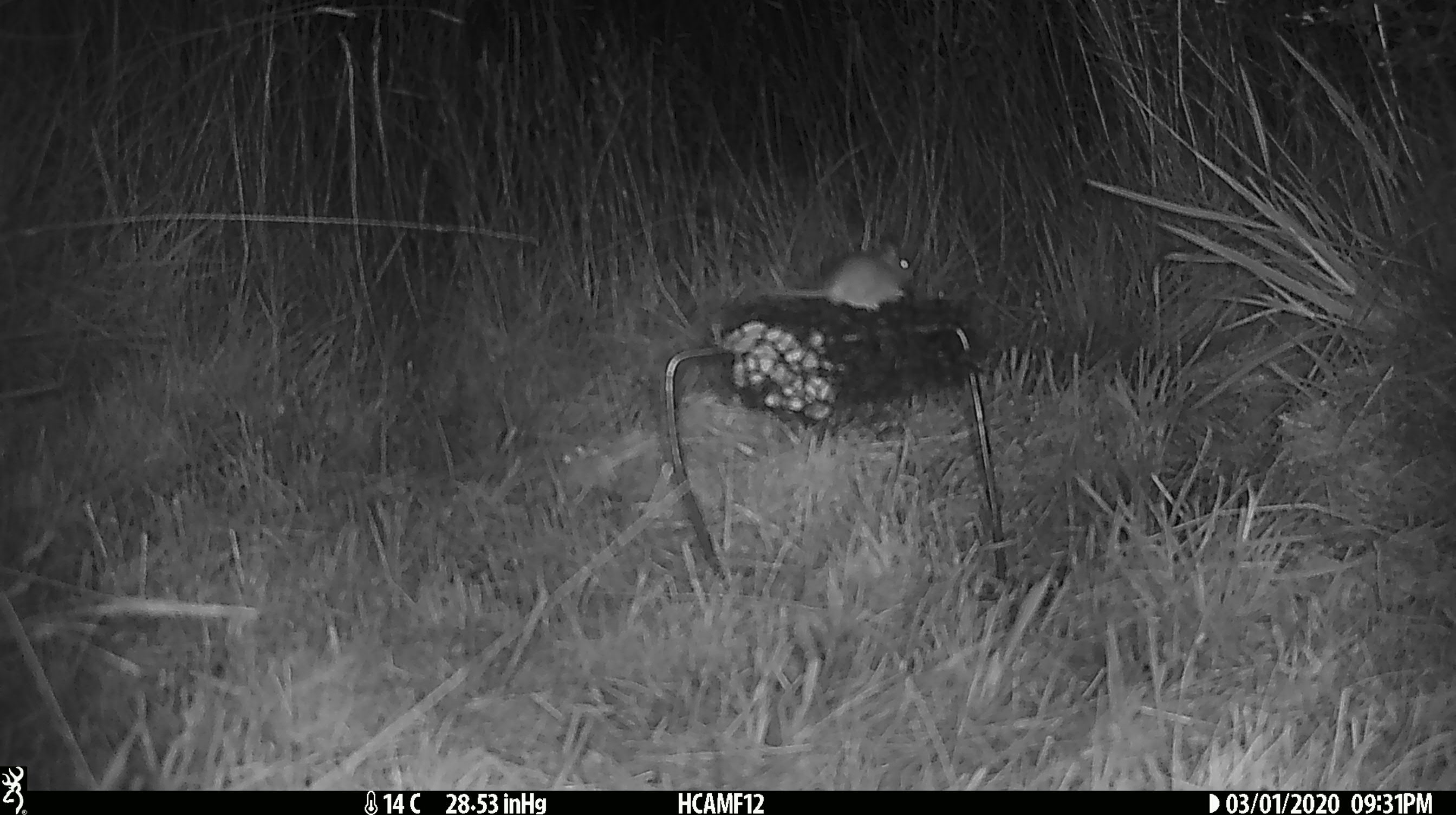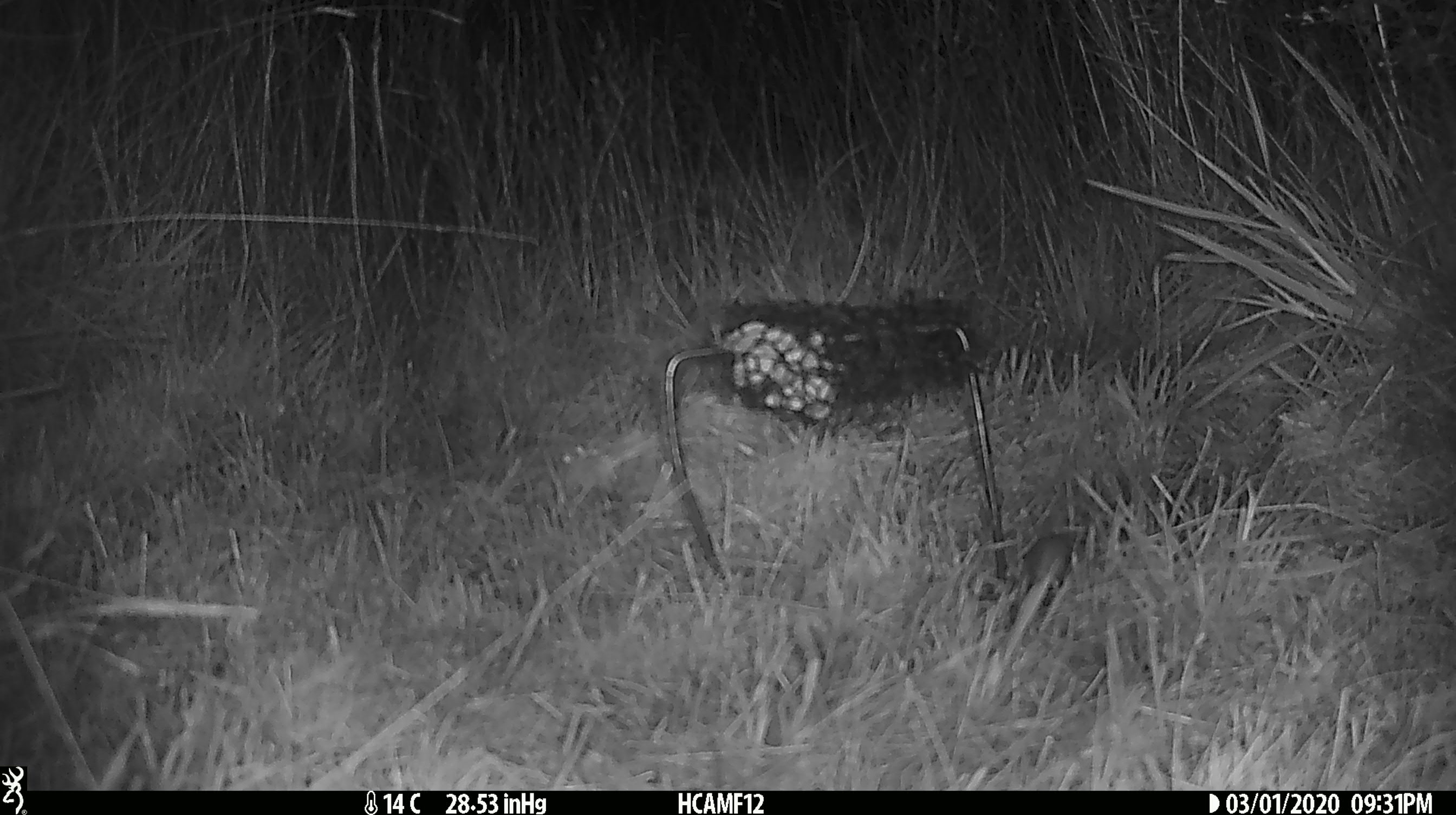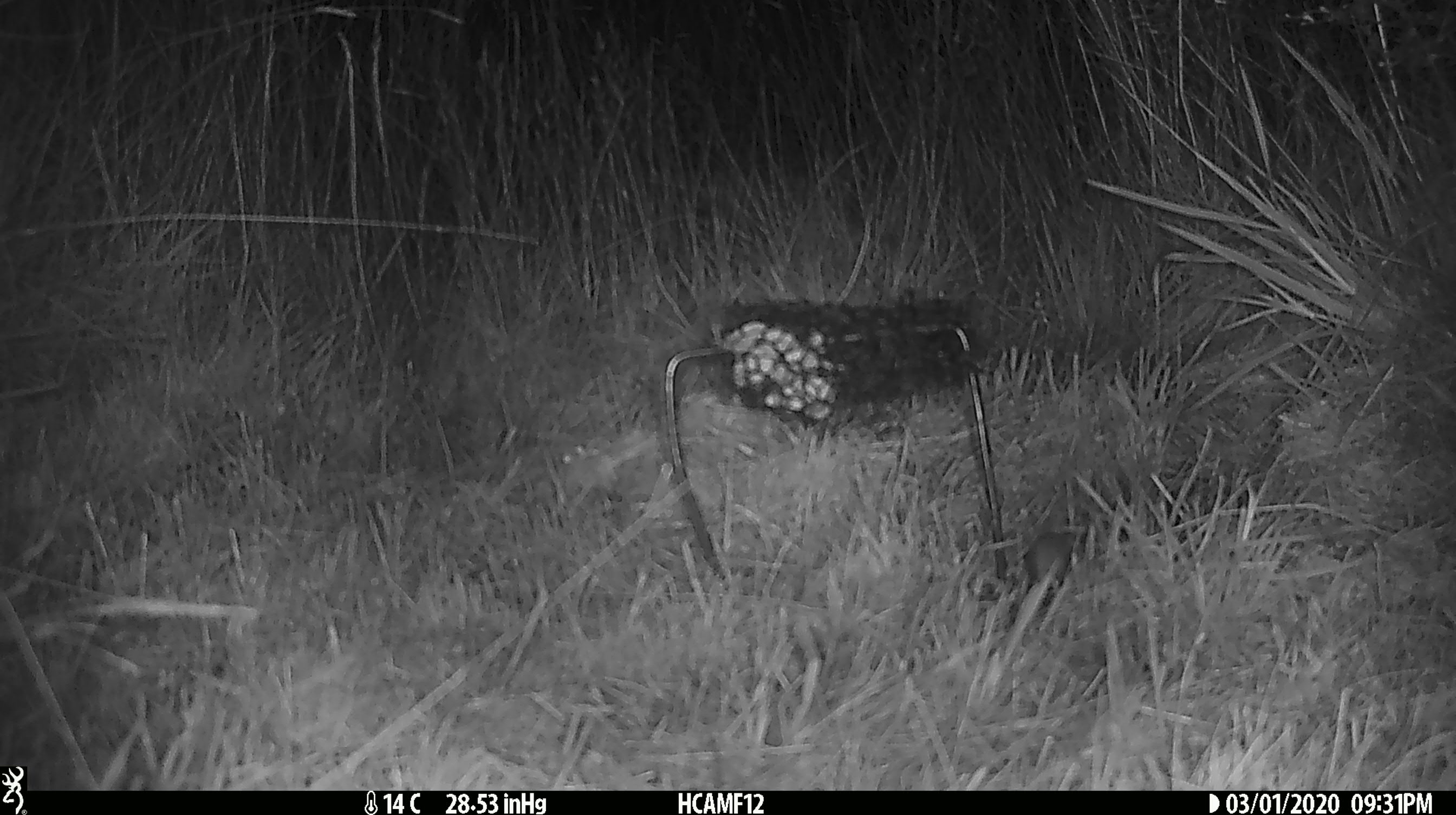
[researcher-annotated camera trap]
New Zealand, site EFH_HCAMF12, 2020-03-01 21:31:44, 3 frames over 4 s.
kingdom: Animalia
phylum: Chordata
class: Mammalia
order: Rodentia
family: Muridae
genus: Mus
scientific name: Mus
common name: mouse